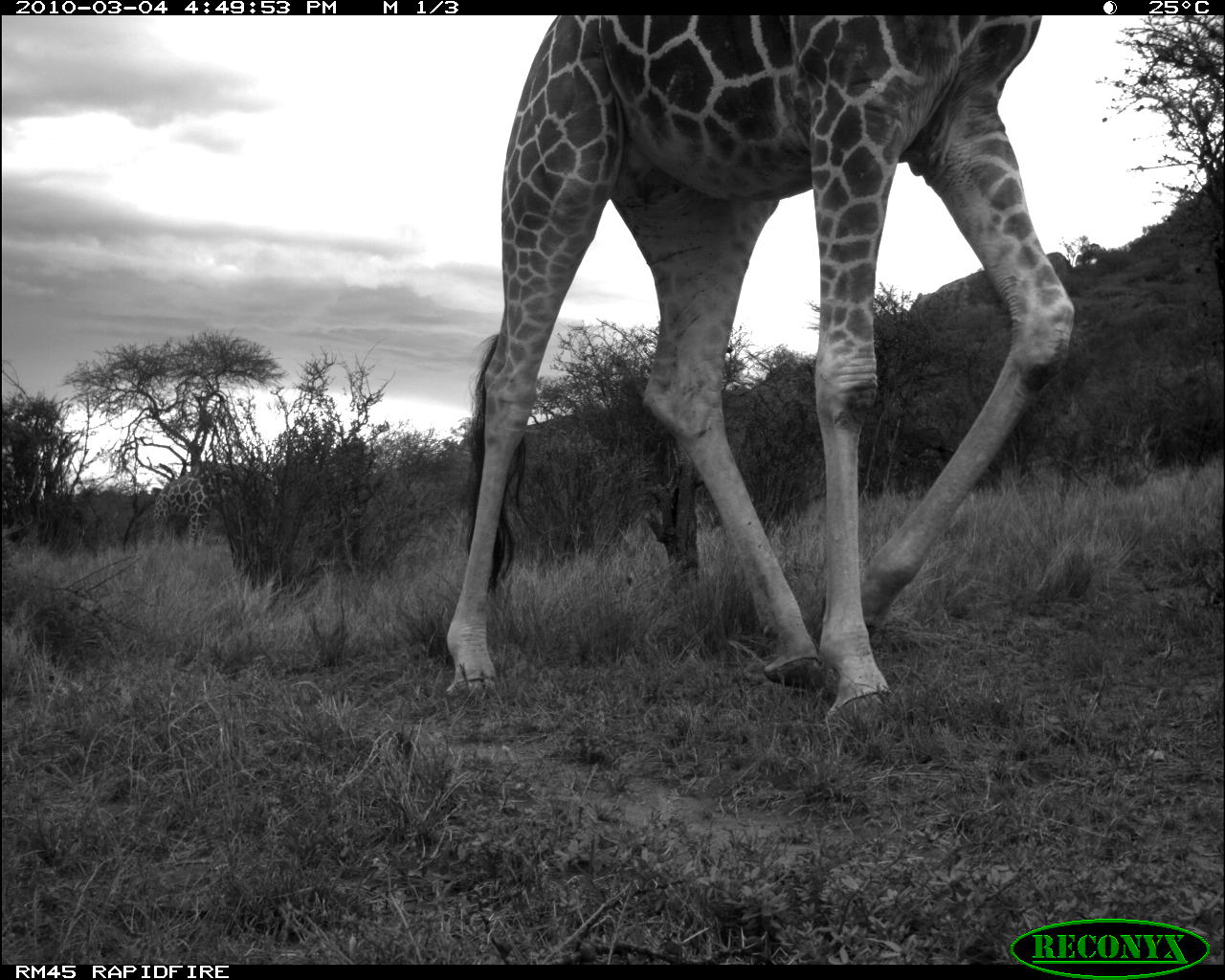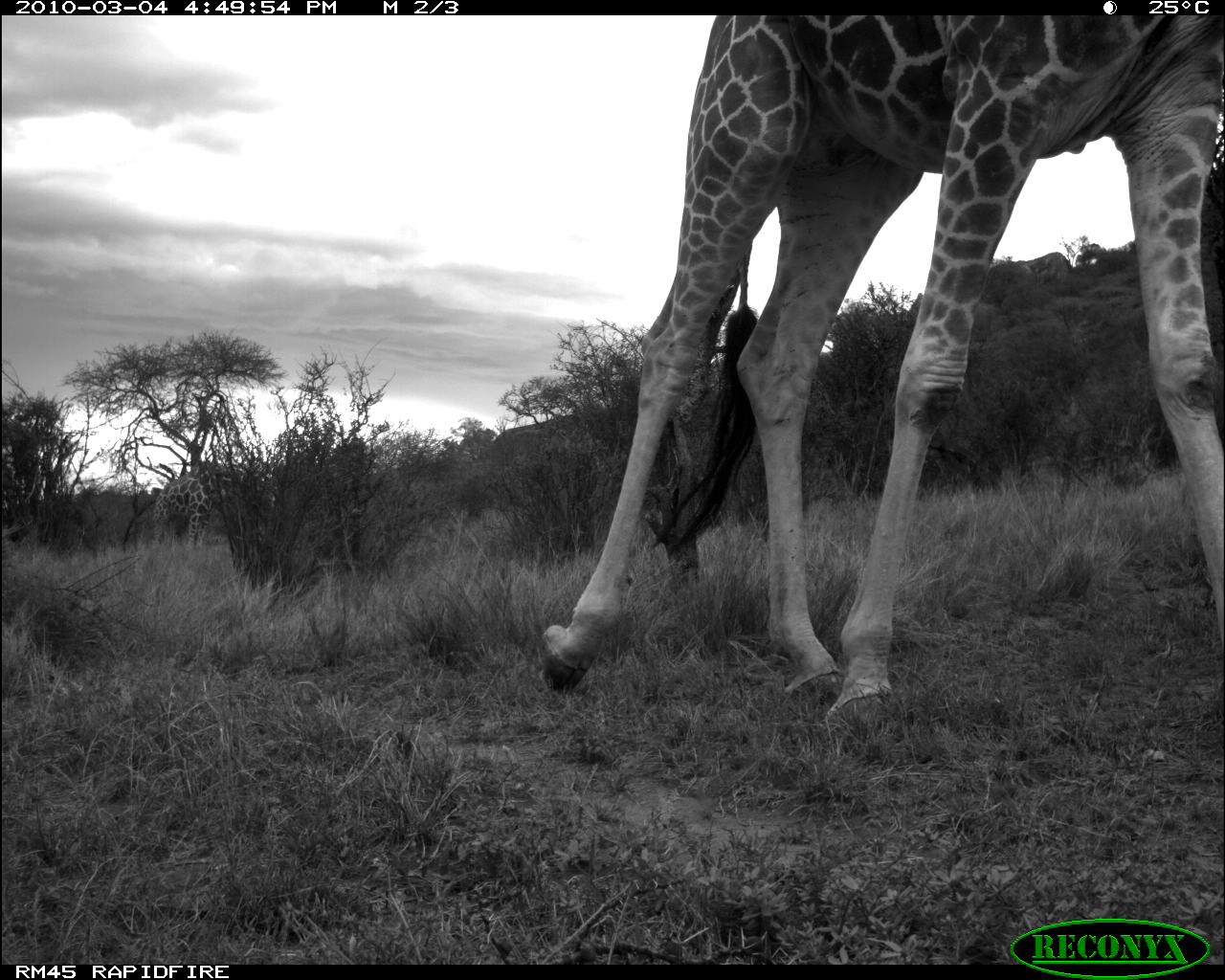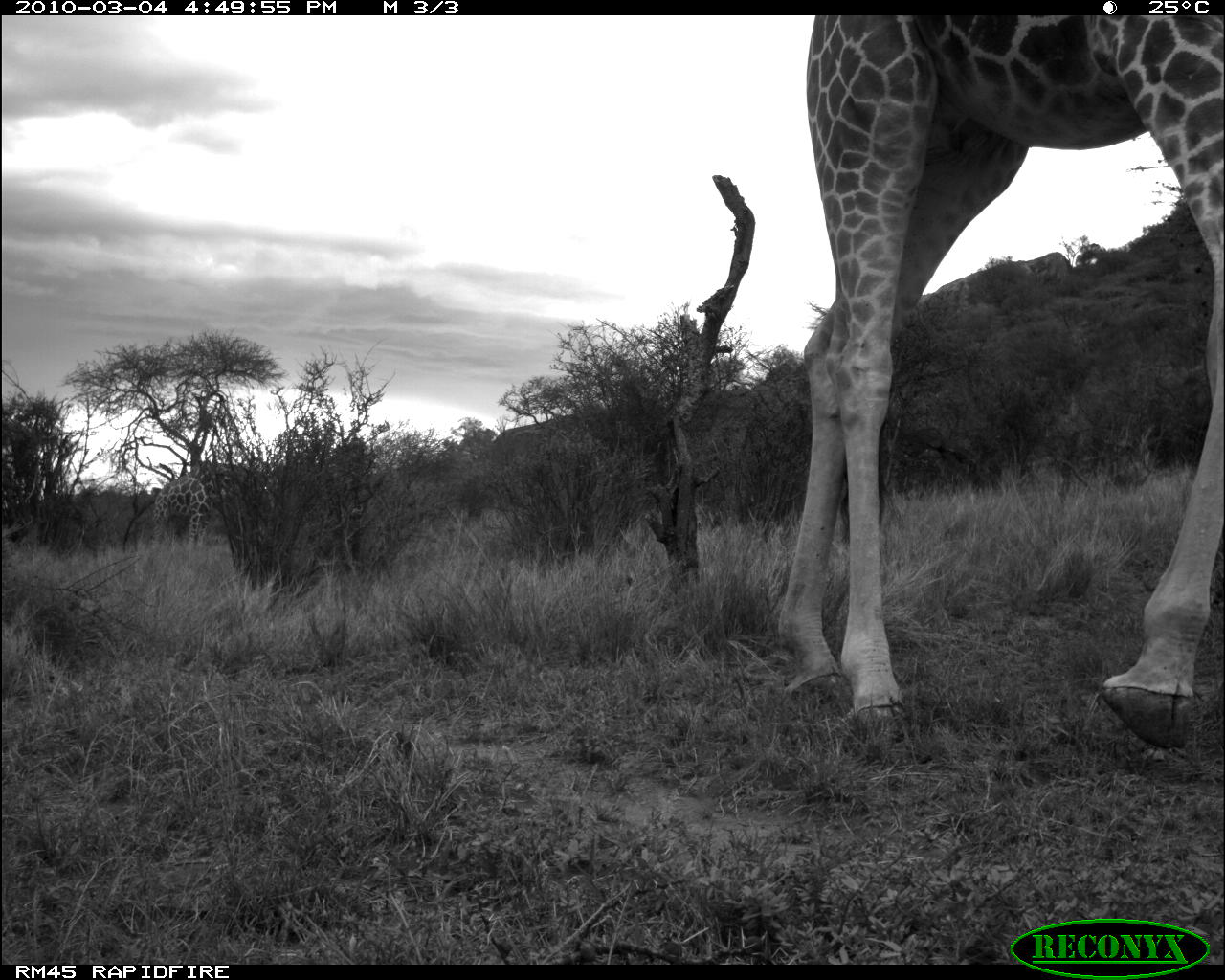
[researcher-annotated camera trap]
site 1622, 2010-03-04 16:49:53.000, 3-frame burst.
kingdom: Animalia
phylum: Chordata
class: Mammalia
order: Artiodactyla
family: Giraffidae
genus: Giraffa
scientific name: Giraffa camelopardalis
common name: giraffe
Giraffa camelopardalis (giraffe), count 1.